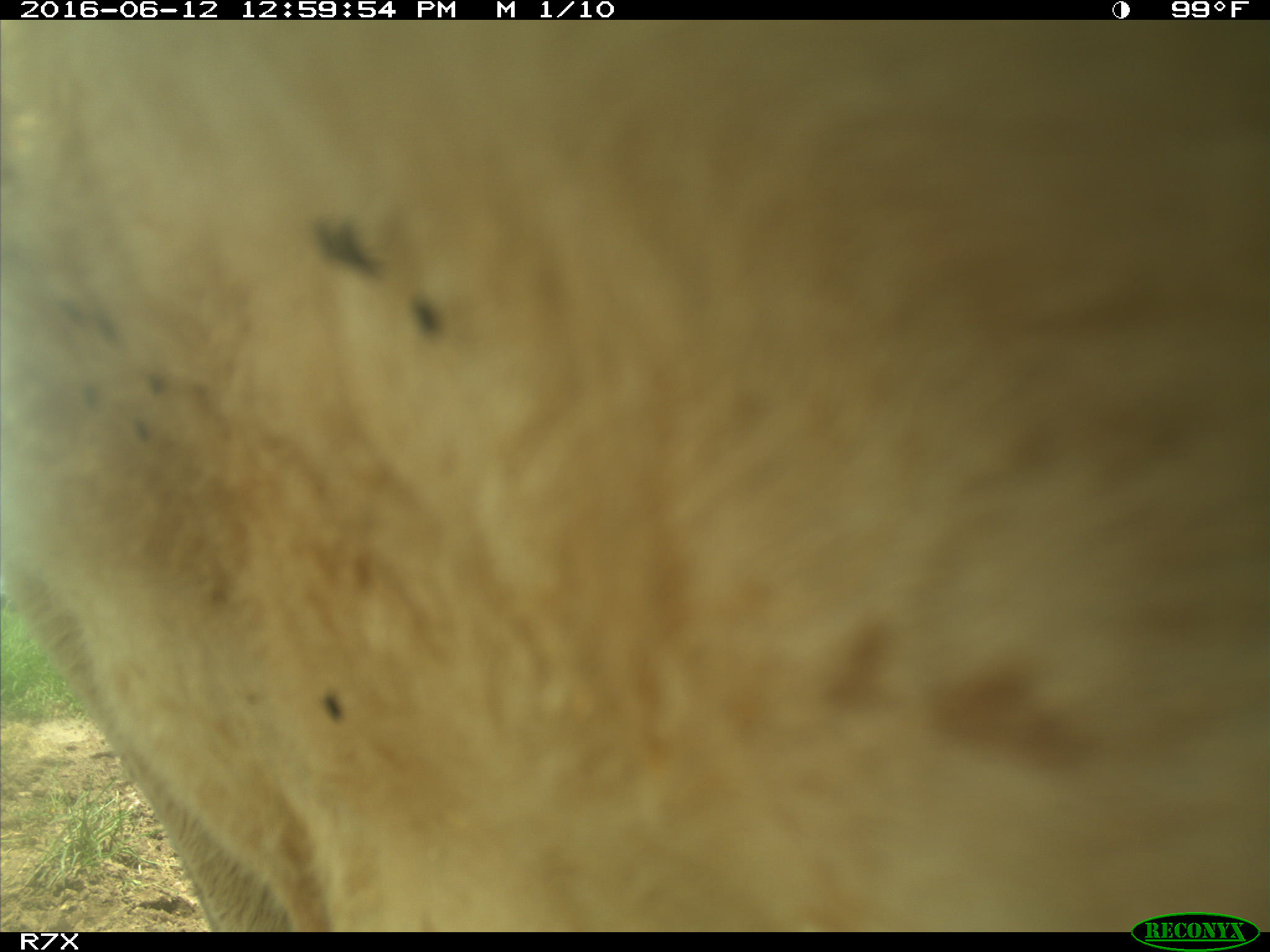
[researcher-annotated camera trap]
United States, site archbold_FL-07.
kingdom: Animalia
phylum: Chordata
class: Mammalia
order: Artiodactyla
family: Bovidae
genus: Bos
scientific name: Bos taurus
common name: domestic cow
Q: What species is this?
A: Bos taurus (domestic cow).